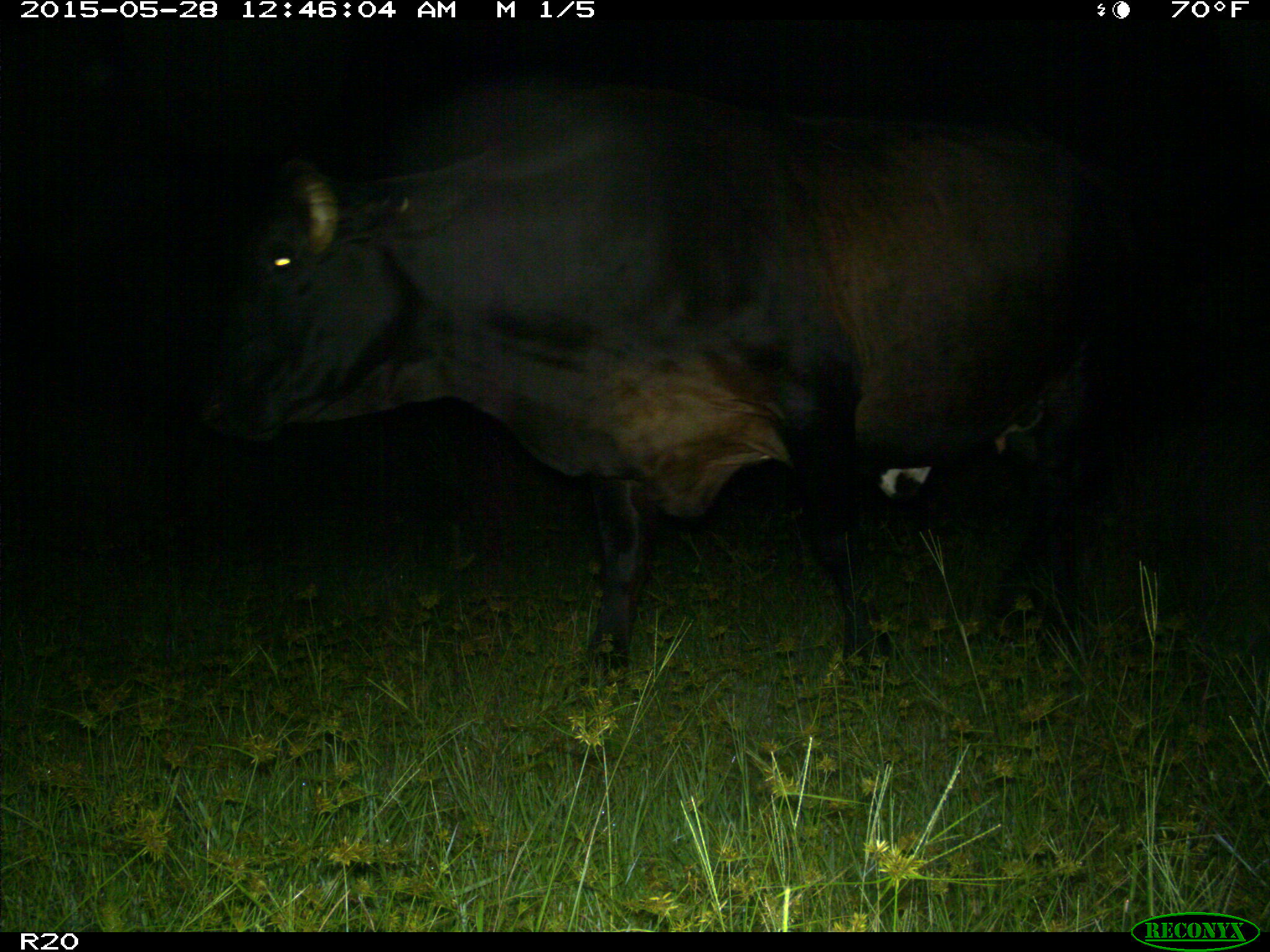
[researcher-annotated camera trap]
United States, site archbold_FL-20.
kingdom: Animalia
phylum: Chordata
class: Mammalia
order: Artiodactyla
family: Bovidae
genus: Bos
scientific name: Bos taurus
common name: domestic cow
Bos taurus (domestic cow).